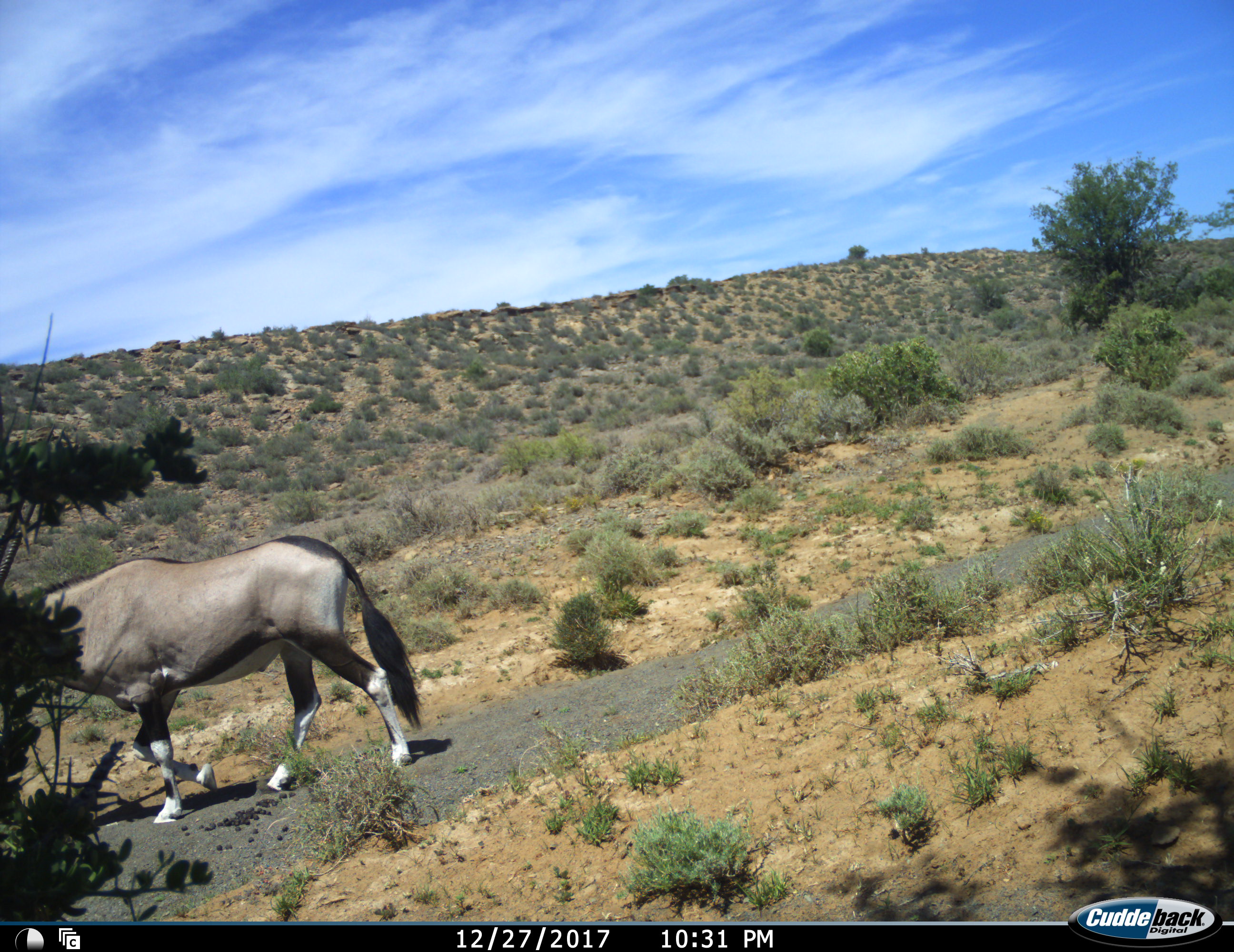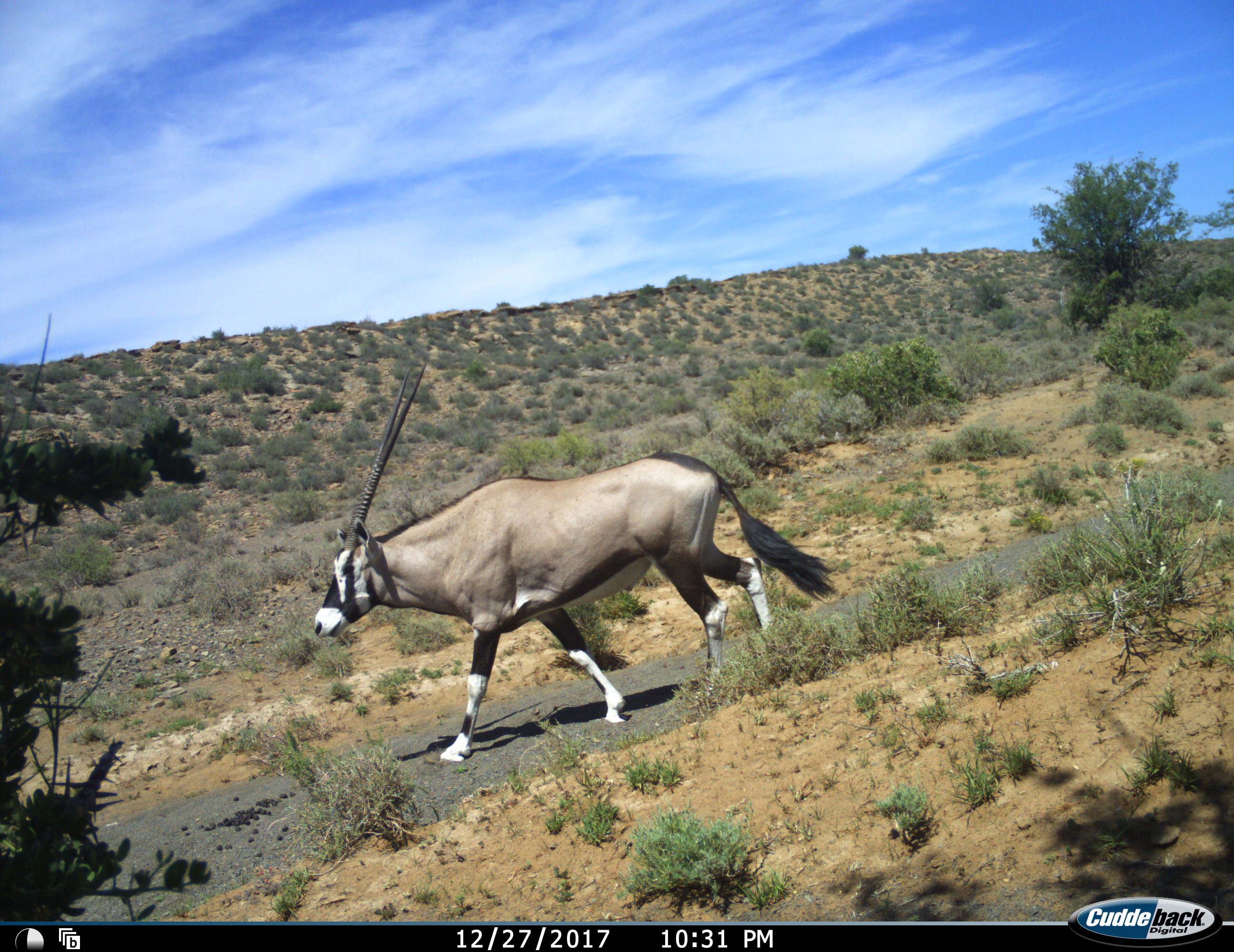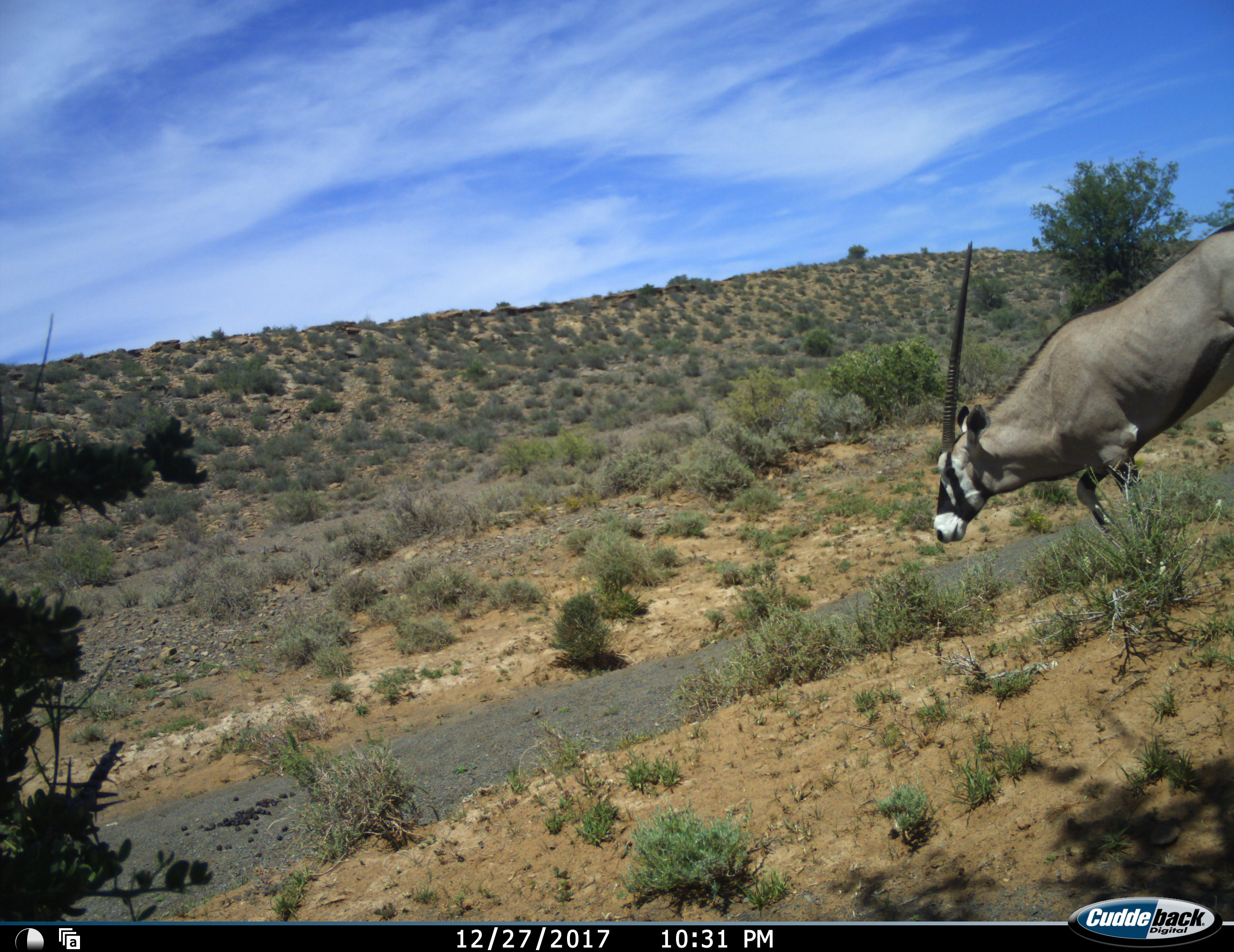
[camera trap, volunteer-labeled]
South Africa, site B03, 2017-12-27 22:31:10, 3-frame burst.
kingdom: Animalia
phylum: Chordata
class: Mammalia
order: Artiodactyla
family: Bovidae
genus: Oryx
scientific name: Oryx gazella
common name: gemsbok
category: gemsbokoryx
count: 1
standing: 0%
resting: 0%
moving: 100%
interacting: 0%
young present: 0%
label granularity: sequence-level